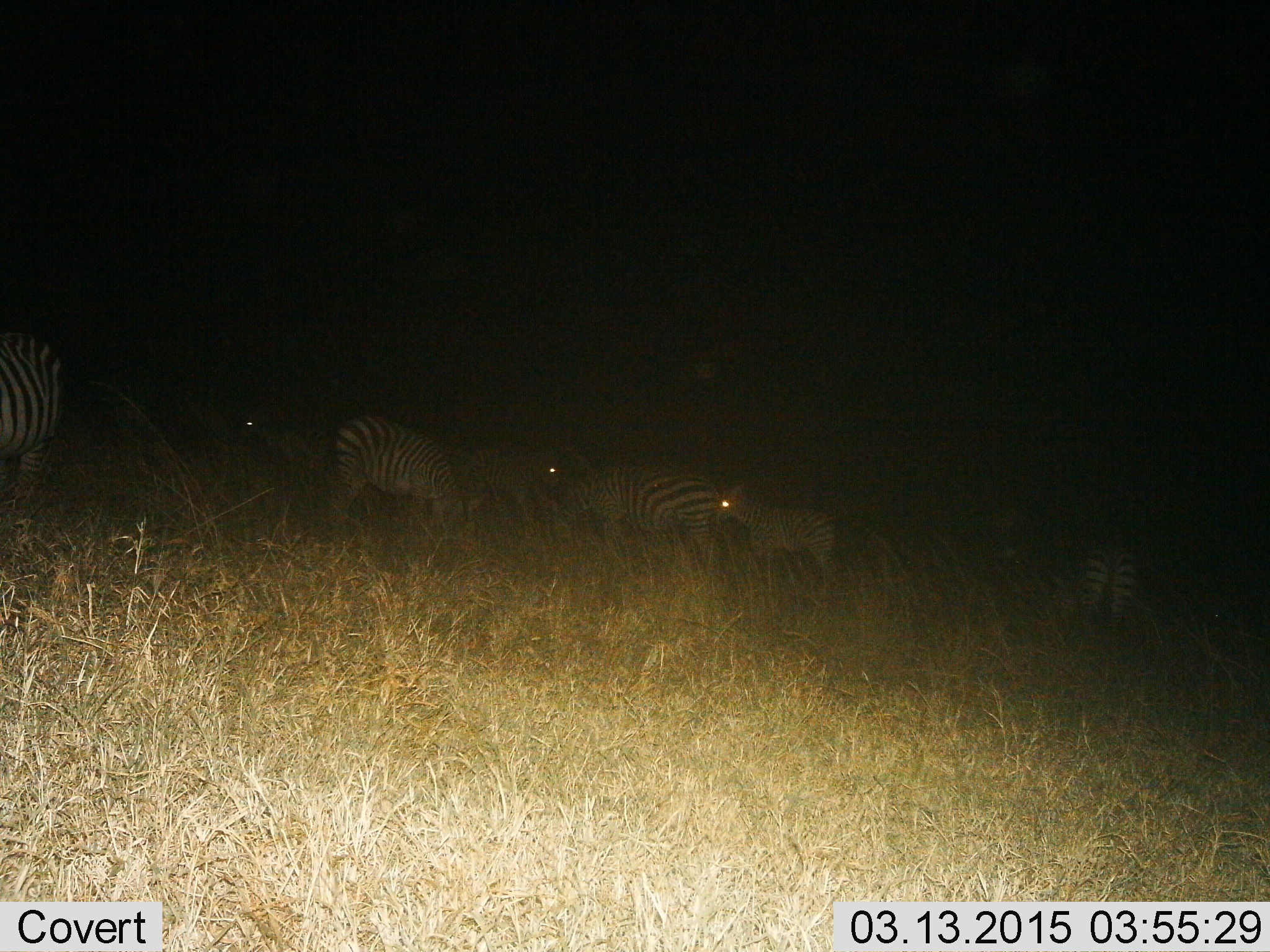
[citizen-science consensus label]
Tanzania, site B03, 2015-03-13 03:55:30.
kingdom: Animalia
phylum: Chordata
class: Mammalia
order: Perissodactyla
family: Equidae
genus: Equus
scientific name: Equus quagga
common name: plains zebra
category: zebra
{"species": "zebra (plains zebra) (Equus quagga)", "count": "6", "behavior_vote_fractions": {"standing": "90%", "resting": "0%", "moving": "0%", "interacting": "0%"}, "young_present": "60%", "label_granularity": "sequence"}